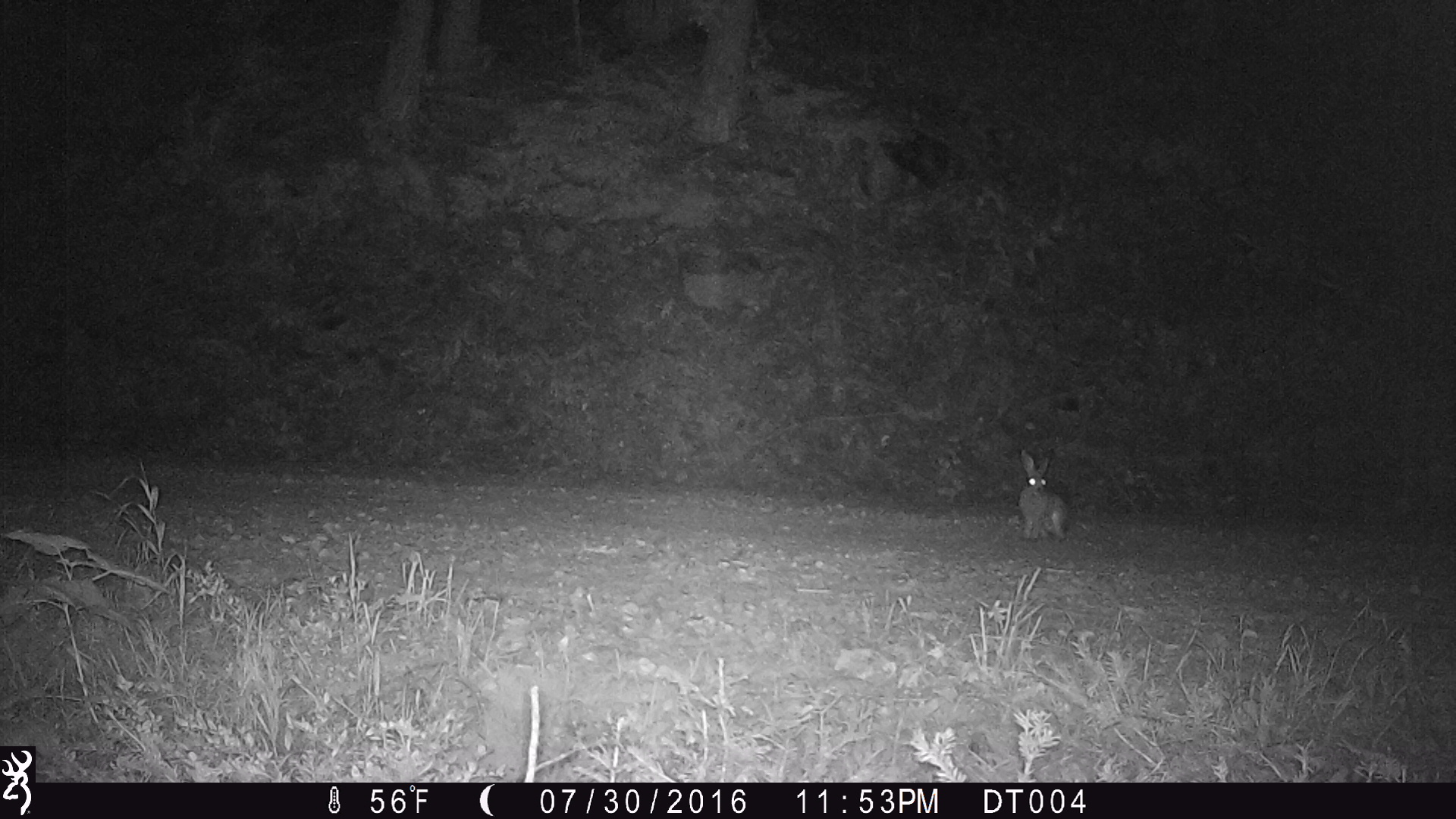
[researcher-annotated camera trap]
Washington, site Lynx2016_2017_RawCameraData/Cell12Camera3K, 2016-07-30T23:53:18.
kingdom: Animalia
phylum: Chordata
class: Mammalia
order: Lagomorpha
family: Leporidae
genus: Lepus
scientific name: Lepus americanus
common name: snowshoe hare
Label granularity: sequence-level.